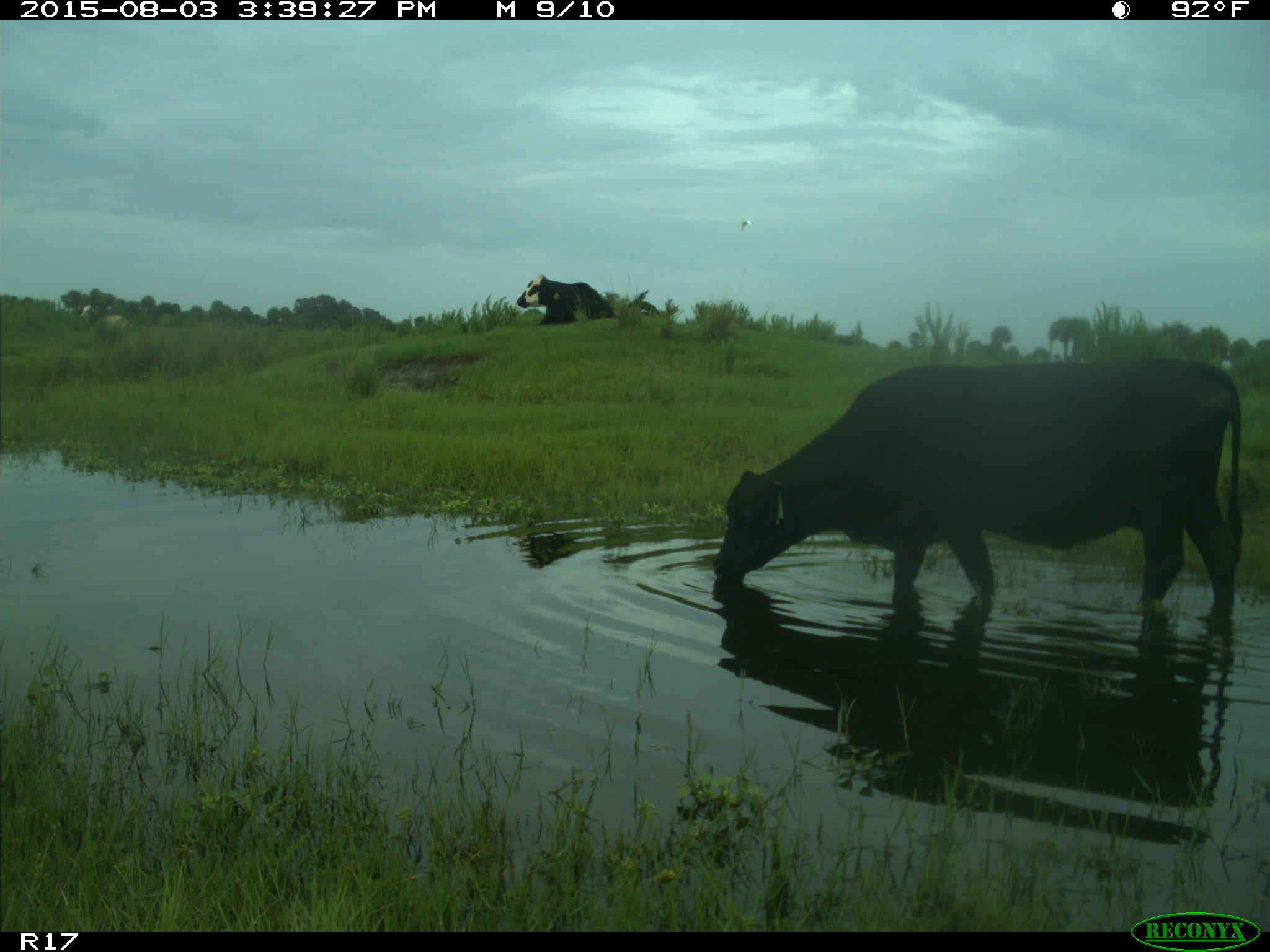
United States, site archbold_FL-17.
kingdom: Animalia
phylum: Chordata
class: Mammalia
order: Artiodactyla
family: Bovidae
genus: Bos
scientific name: Bos taurus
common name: domestic cow